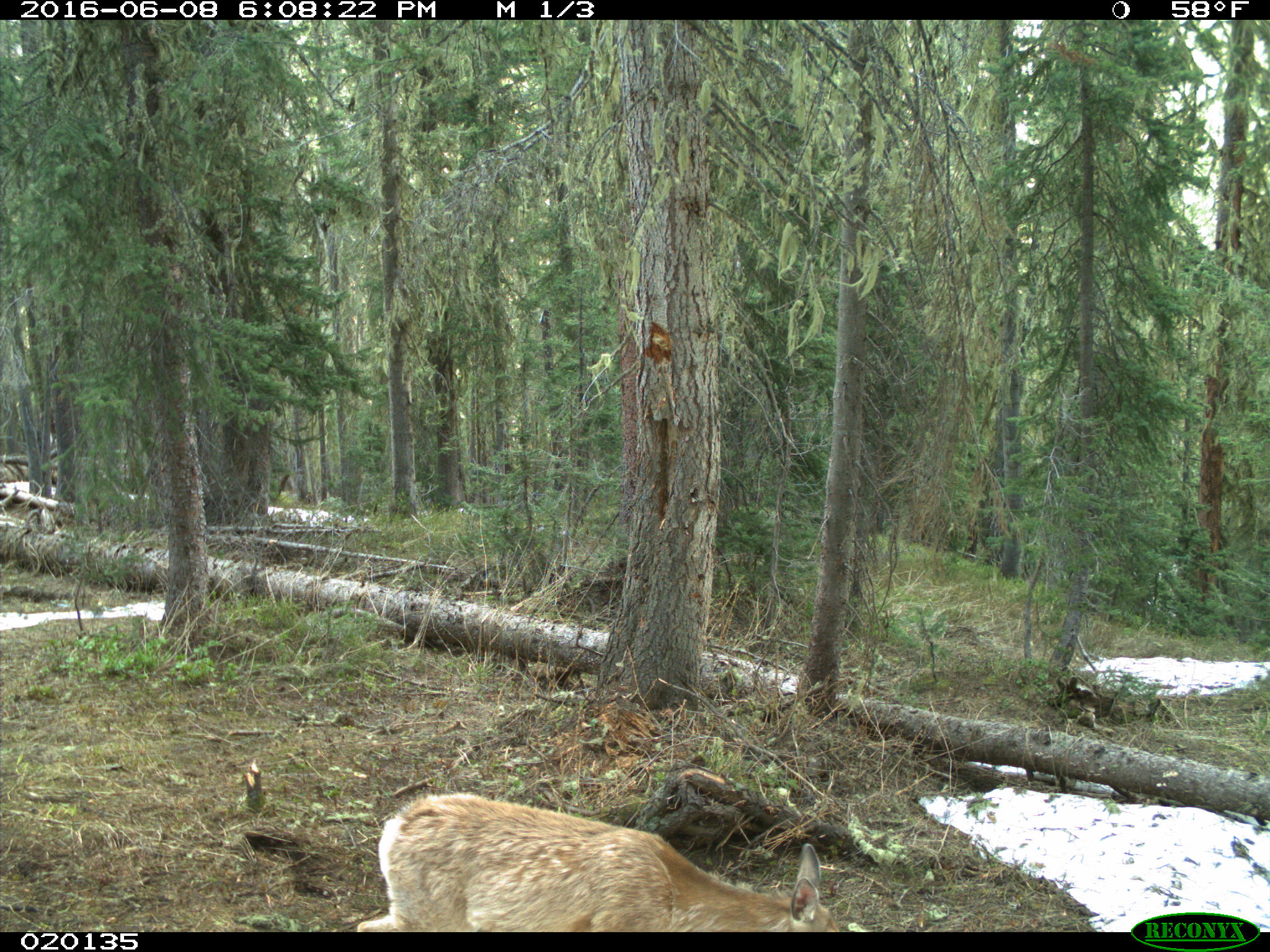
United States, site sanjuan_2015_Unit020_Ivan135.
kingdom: Animalia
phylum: Chordata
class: Mammalia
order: Artiodactyla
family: Cervidae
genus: Odocoileus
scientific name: Odocoileus hemionus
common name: mule deer